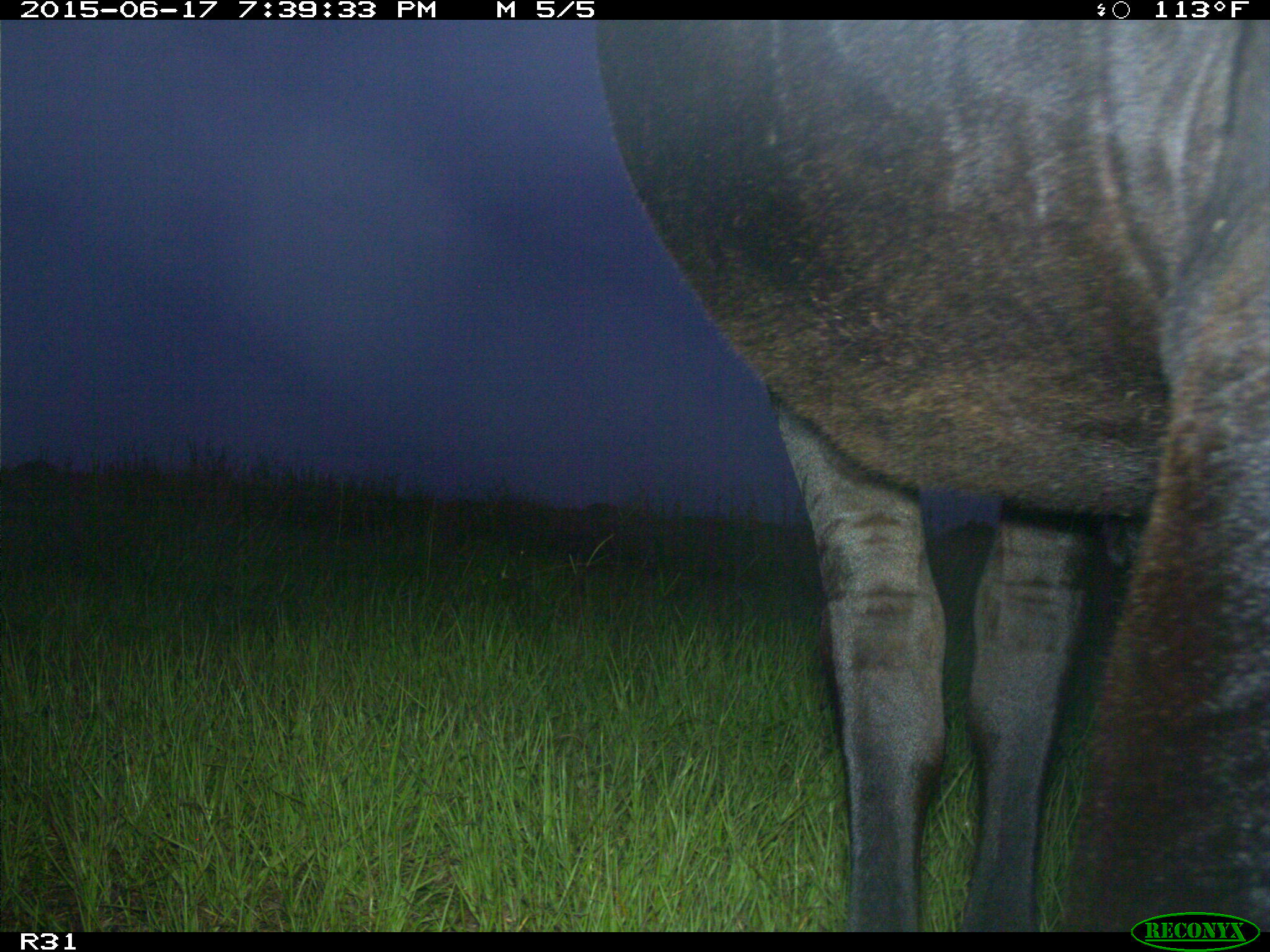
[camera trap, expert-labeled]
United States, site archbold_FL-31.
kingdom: Animalia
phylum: Chordata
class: Mammalia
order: Artiodactyla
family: Bovidae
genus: Bos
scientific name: Bos taurus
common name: domestic cow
Bos taurus (domestic cow).